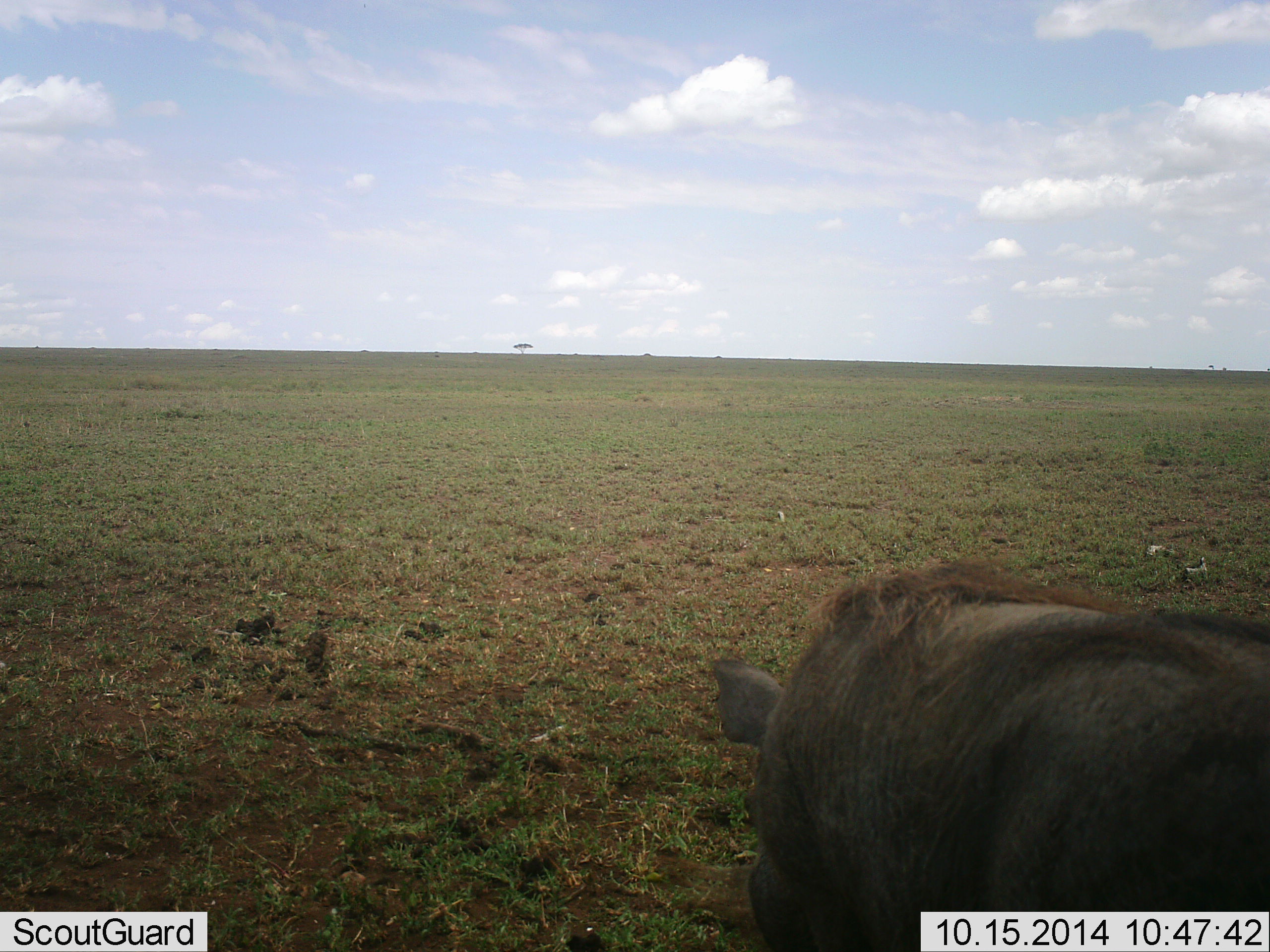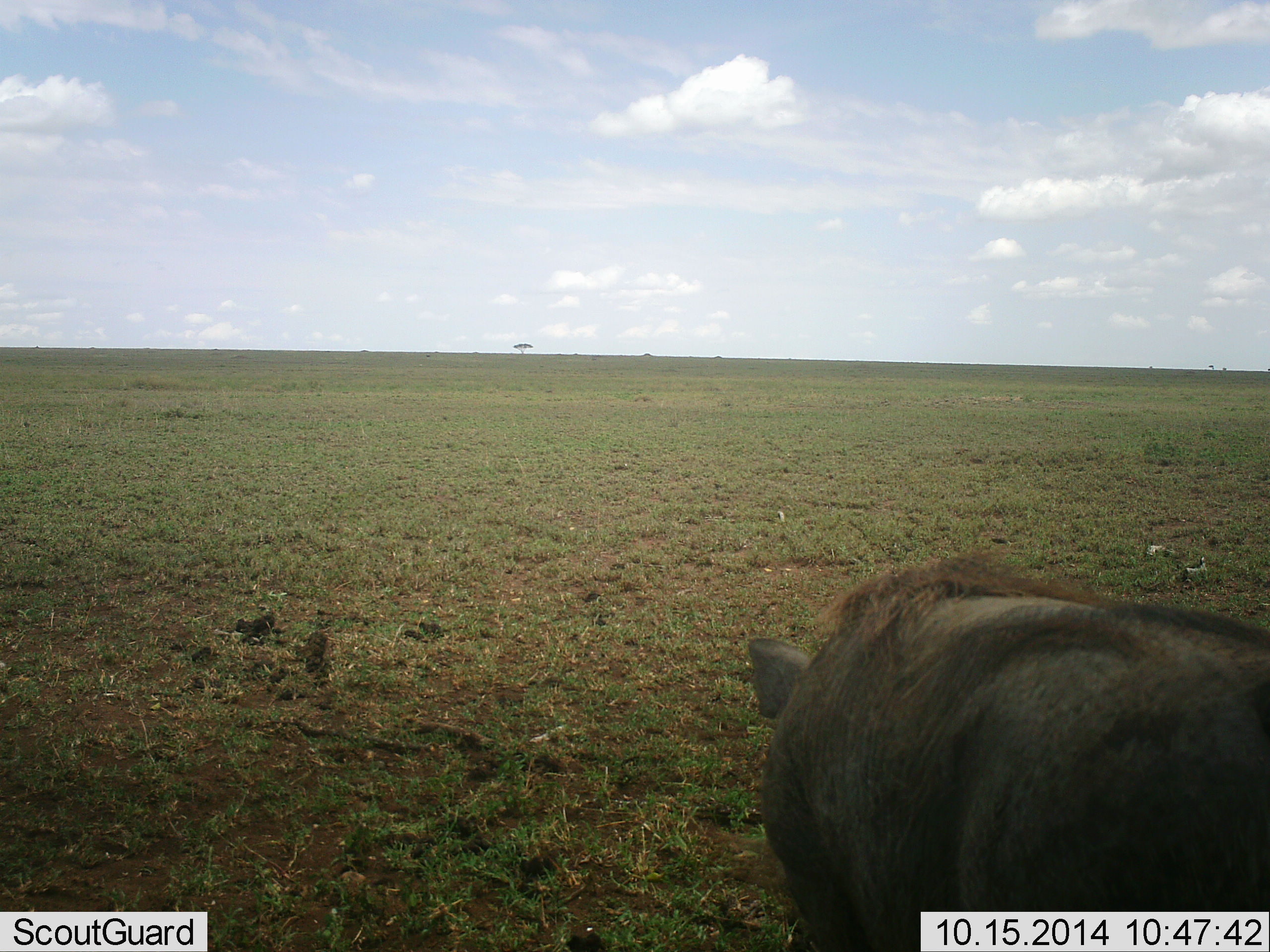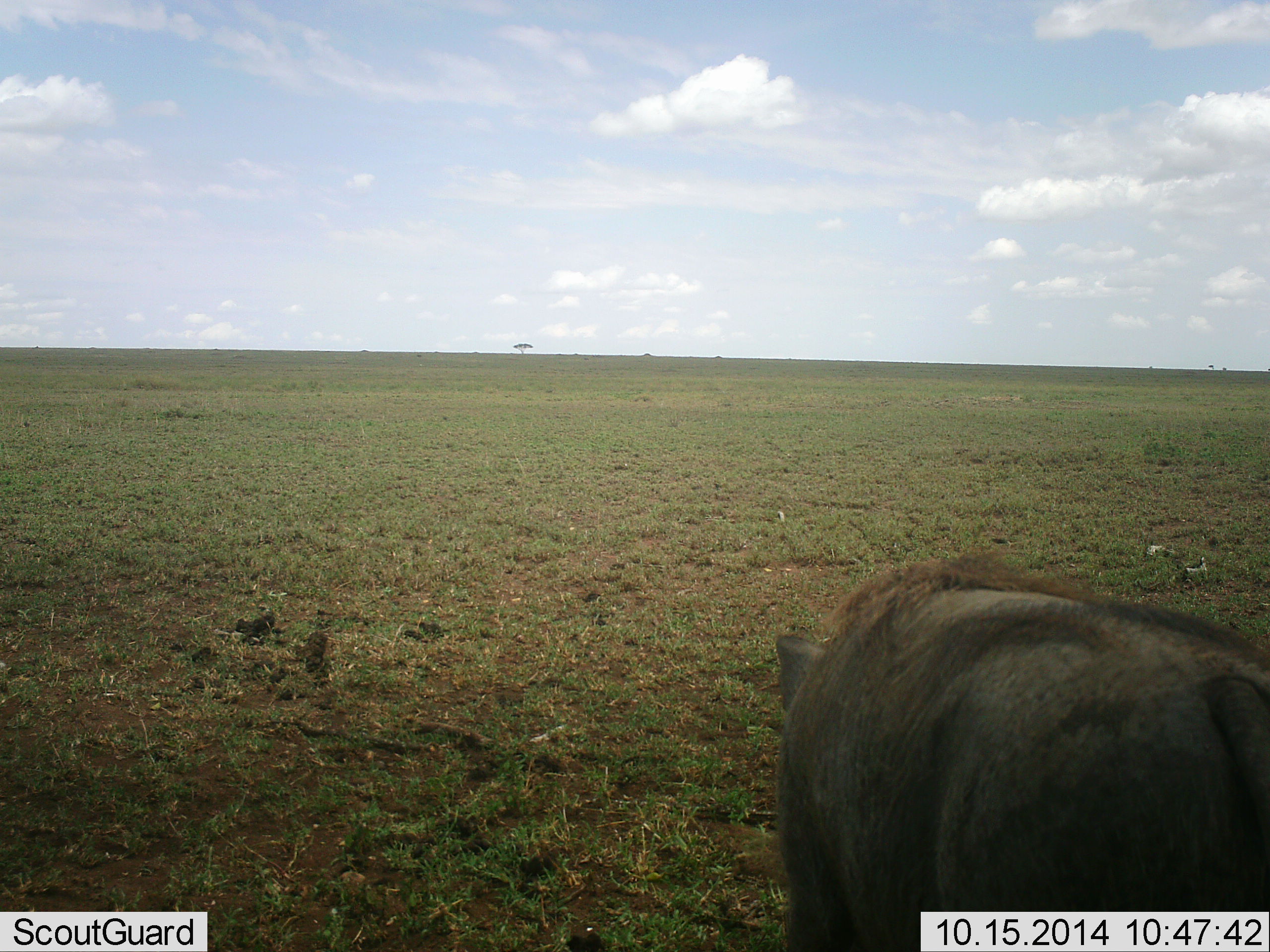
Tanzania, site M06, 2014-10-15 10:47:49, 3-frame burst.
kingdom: Animalia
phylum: Chordata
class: Mammalia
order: Artiodactyla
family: Suidae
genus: Phacochoerus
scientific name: Phacochoerus africanus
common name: warthog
Warthog (Phacochoerus africanus), count 1. Behavior (volunteer vote fractions): standing 50%, resting 0%, moving 30%, interacting 0%. Young present (vote fraction): 0%. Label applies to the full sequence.